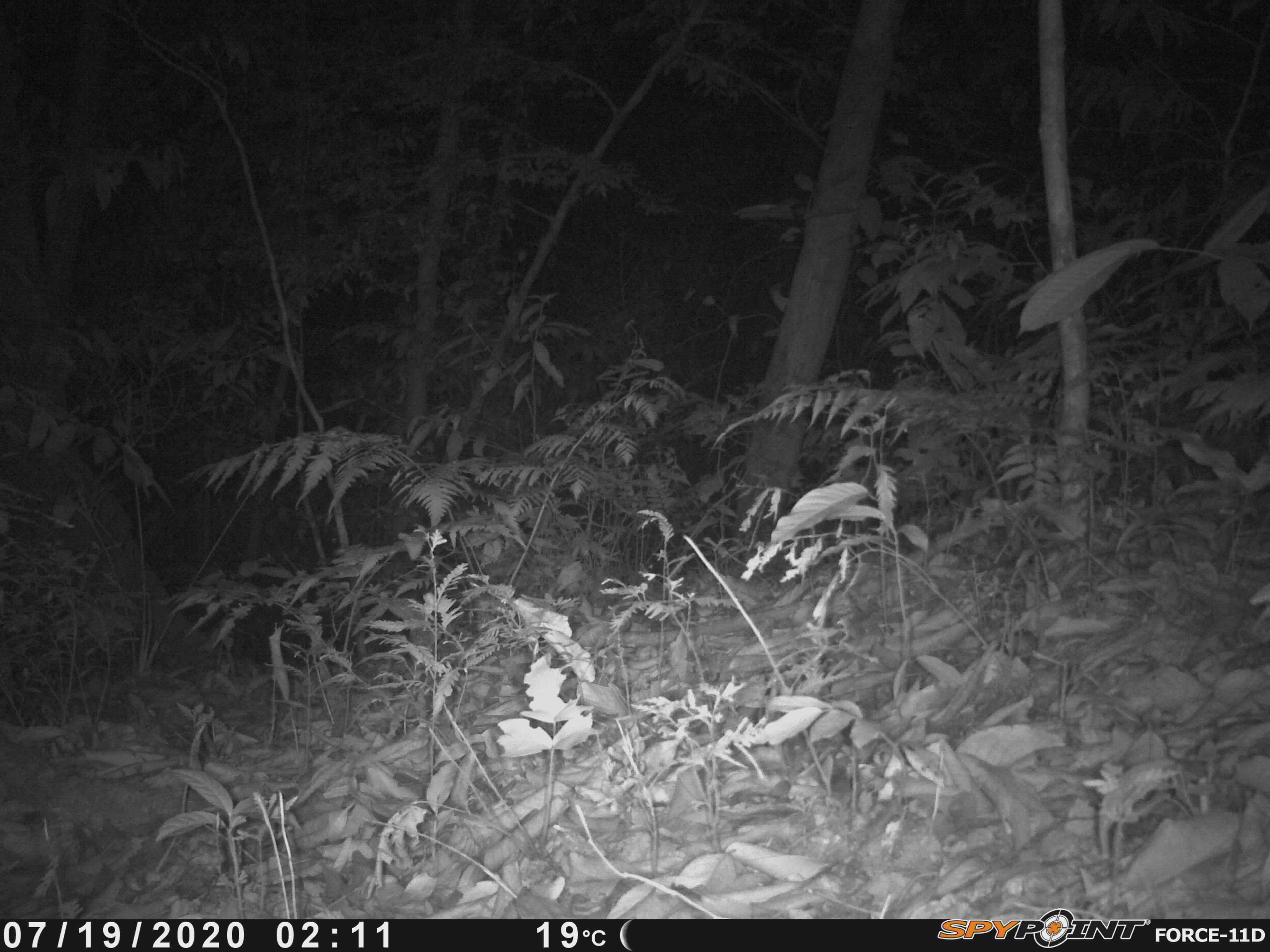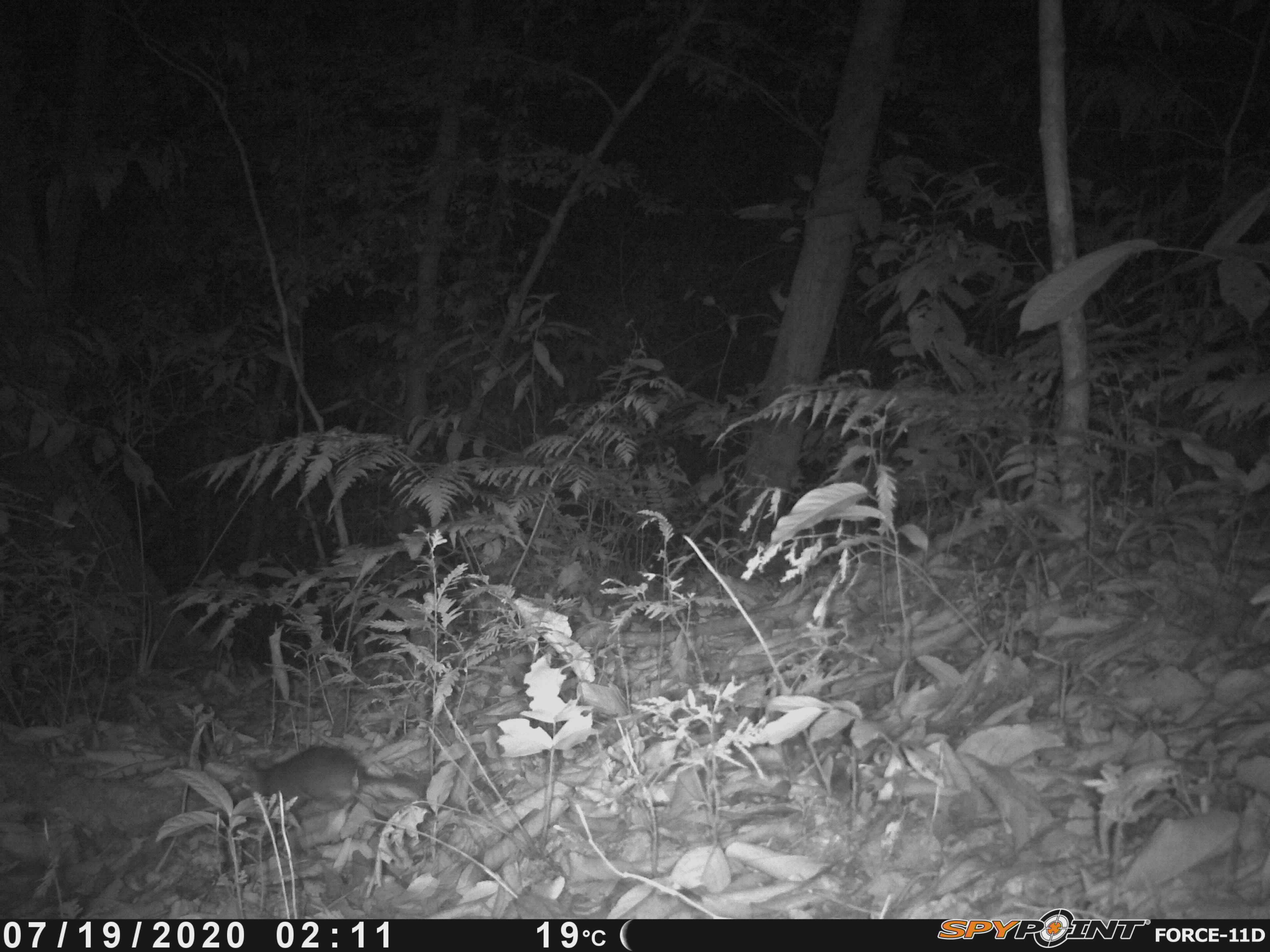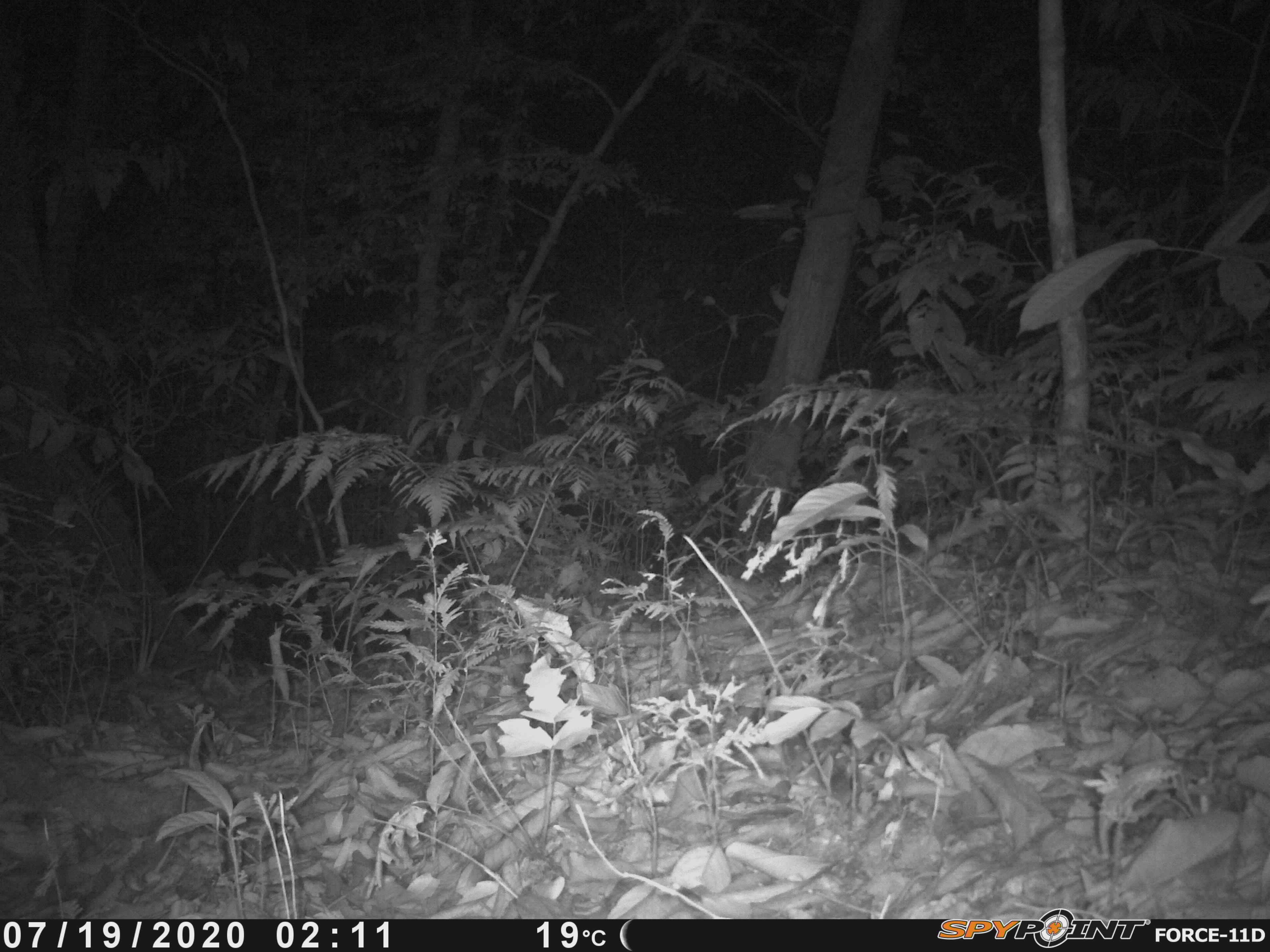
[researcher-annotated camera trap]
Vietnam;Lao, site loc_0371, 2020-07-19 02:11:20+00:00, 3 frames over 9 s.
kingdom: Animalia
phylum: Chordata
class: Mammalia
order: Rodentia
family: Muridae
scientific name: Muridae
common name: old-world mice and rats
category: unidentified murid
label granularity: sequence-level